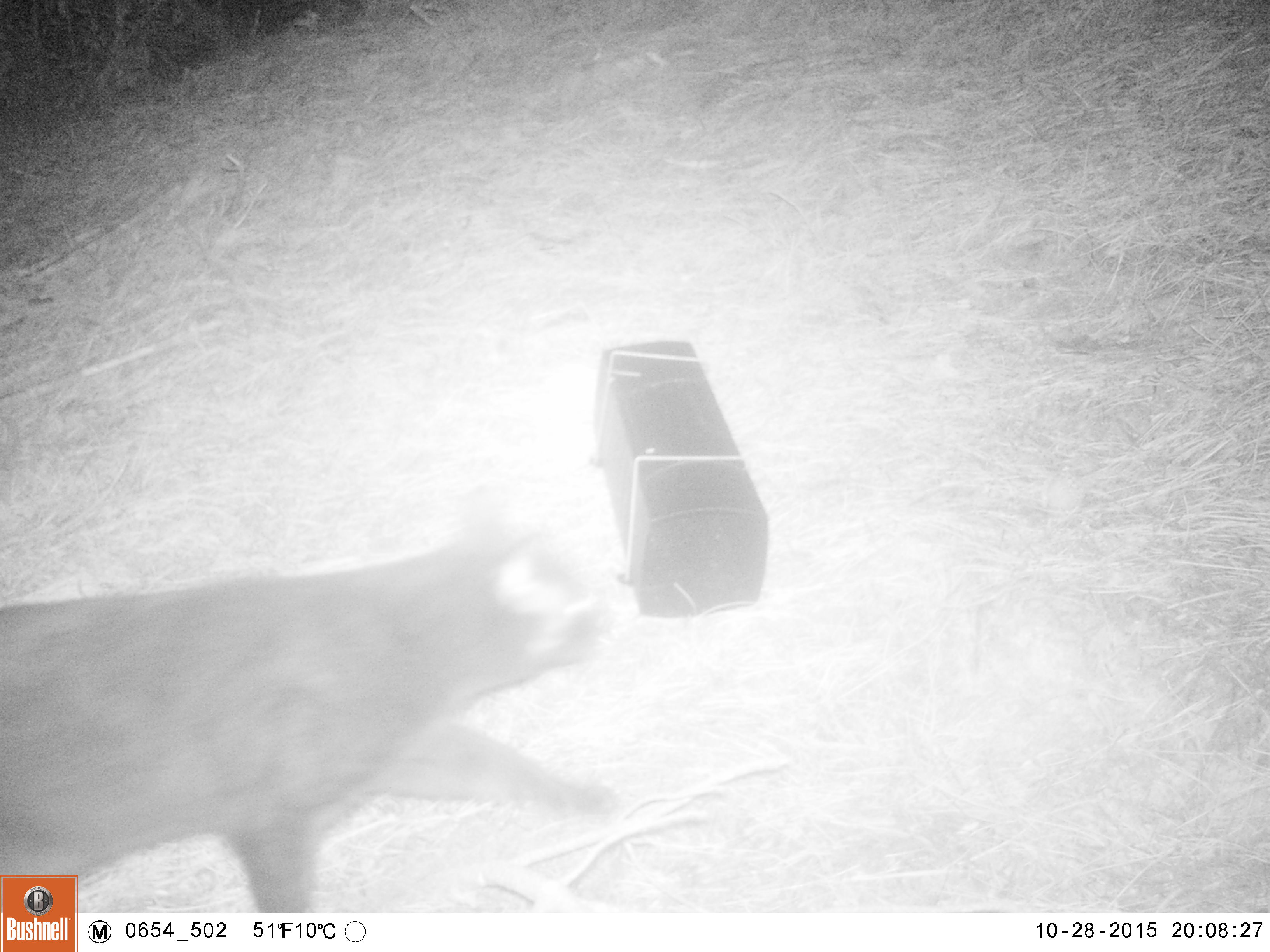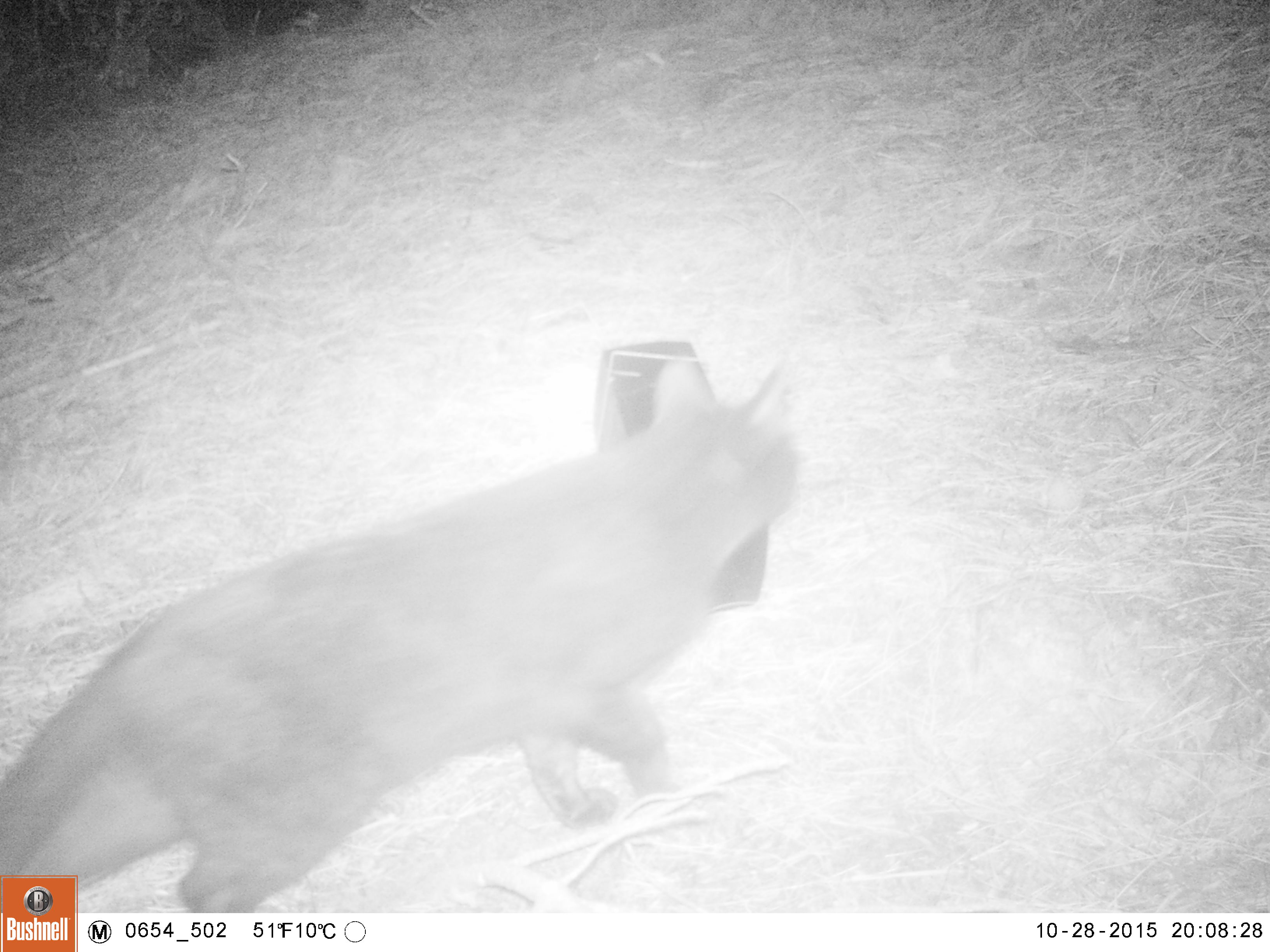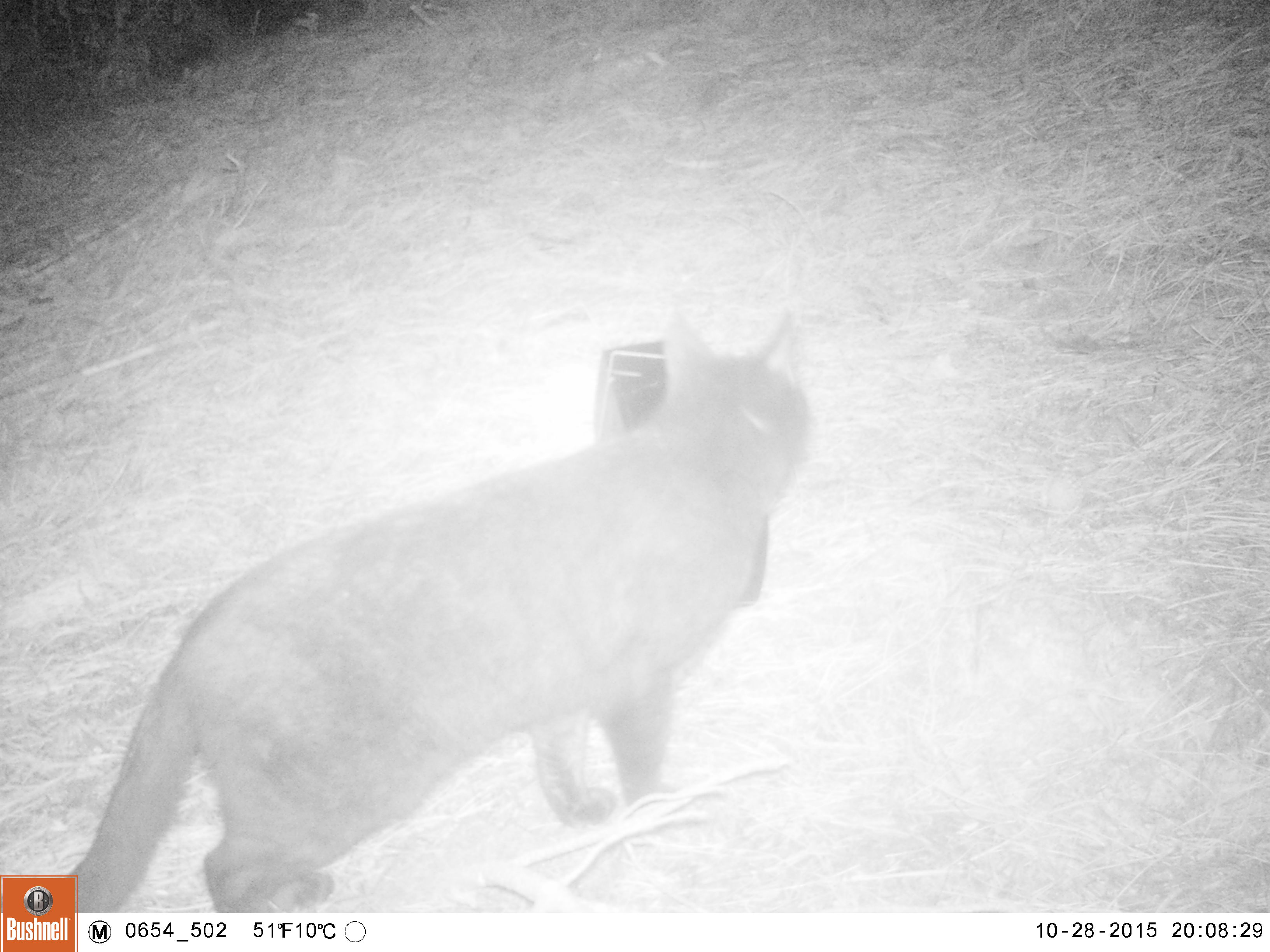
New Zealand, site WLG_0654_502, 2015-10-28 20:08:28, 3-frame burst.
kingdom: Animalia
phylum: Chordata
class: Mammalia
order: Carnivora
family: Felidae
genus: Felis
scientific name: Felis catus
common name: domestic cat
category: cat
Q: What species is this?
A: Cat (domestic cat) (Felis catus).